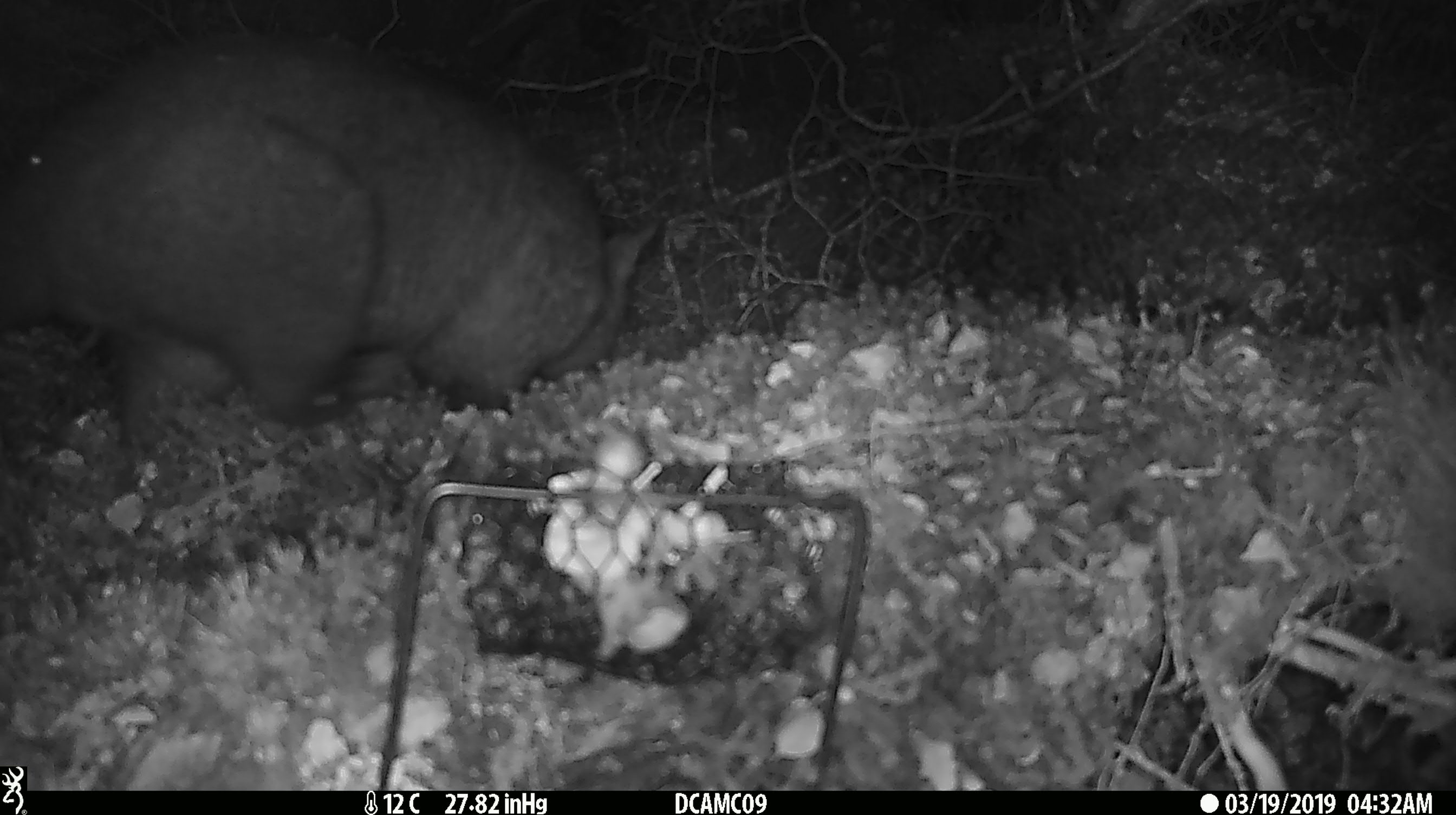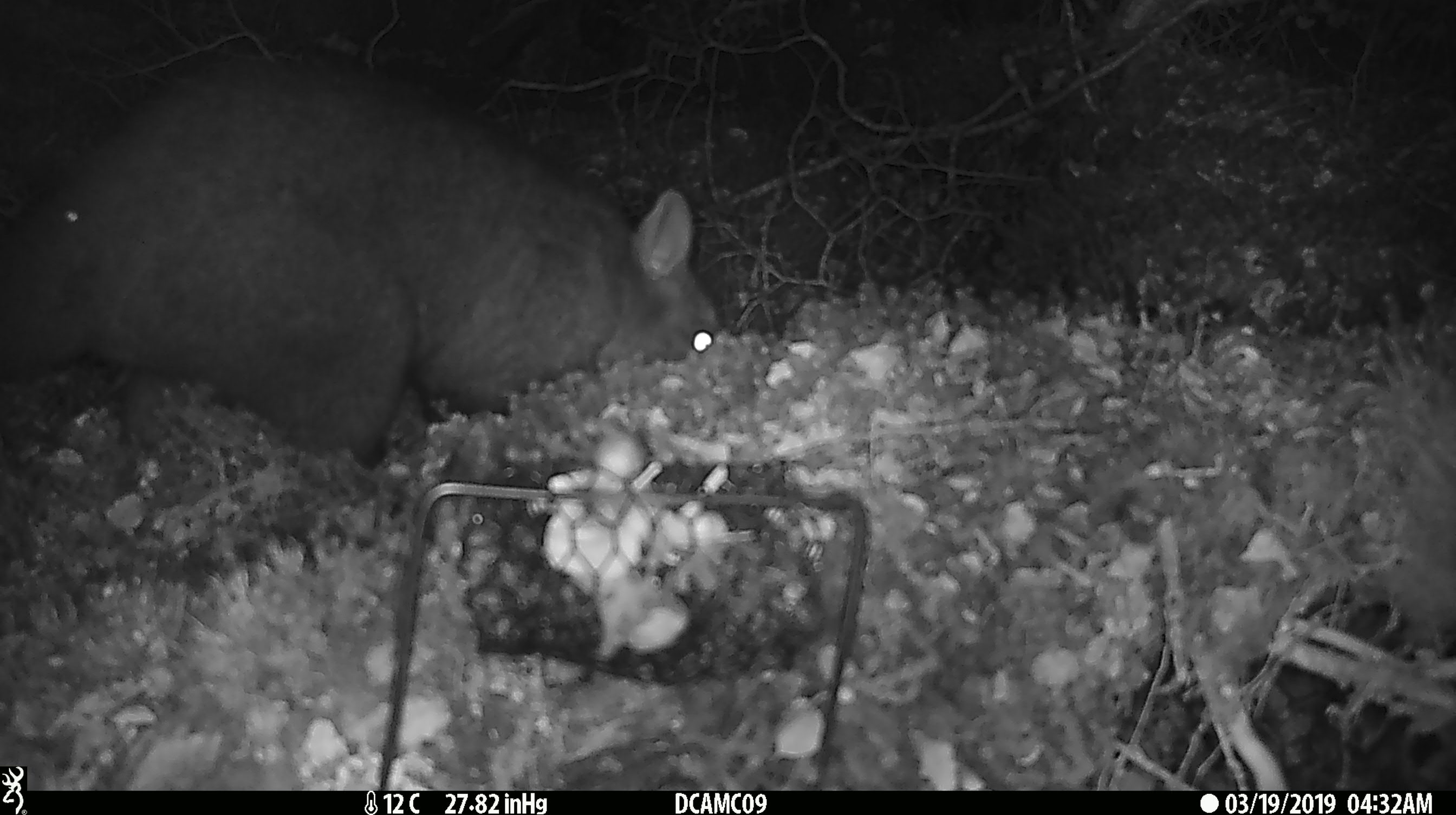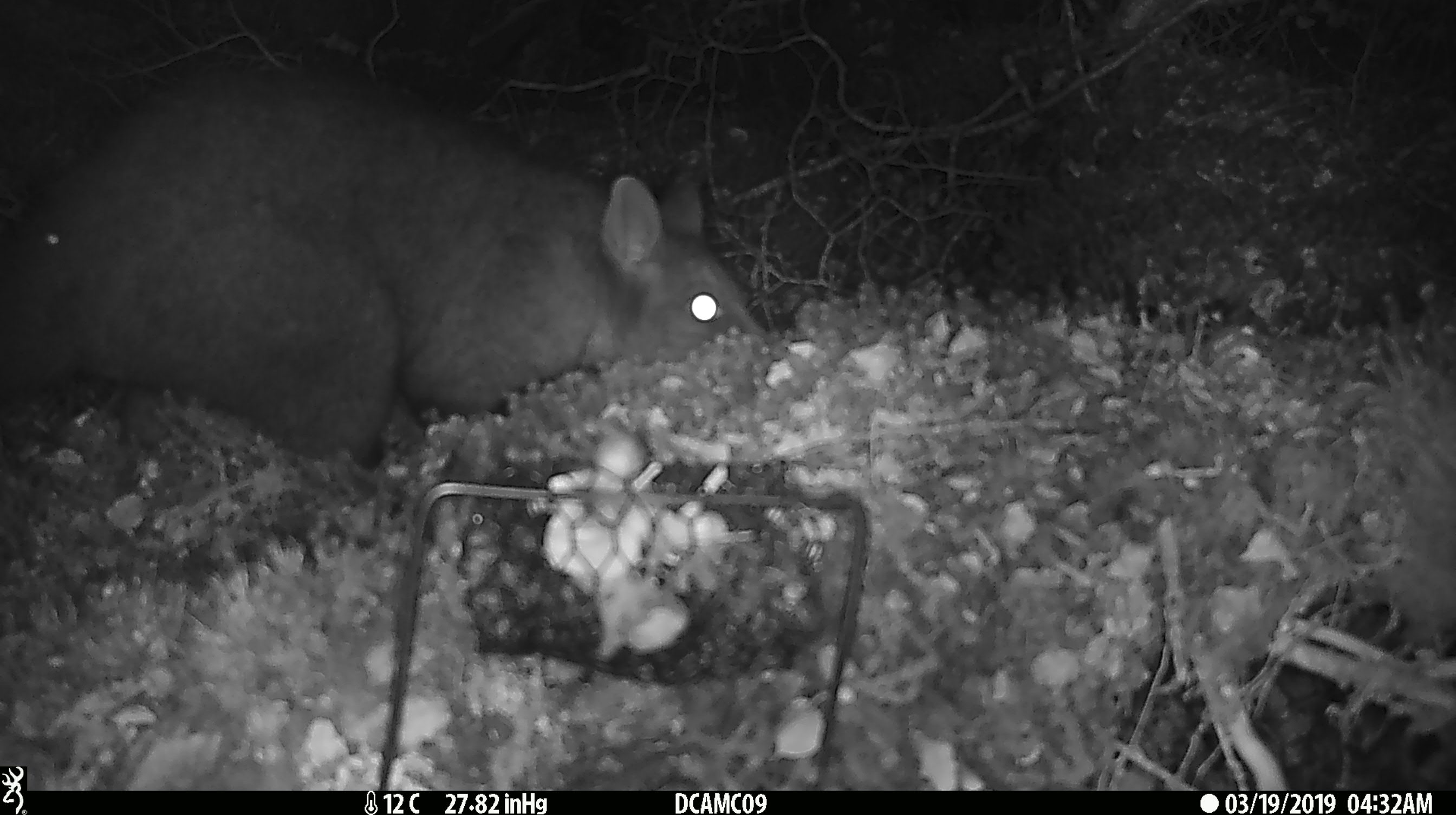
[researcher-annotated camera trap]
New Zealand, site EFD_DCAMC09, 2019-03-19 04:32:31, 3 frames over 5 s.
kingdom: Animalia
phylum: Chordata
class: Mammalia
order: Diprotodontia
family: Phalangeridae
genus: Trichosurus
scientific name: Trichosurus vulpecula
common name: common brushtail possum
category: possum